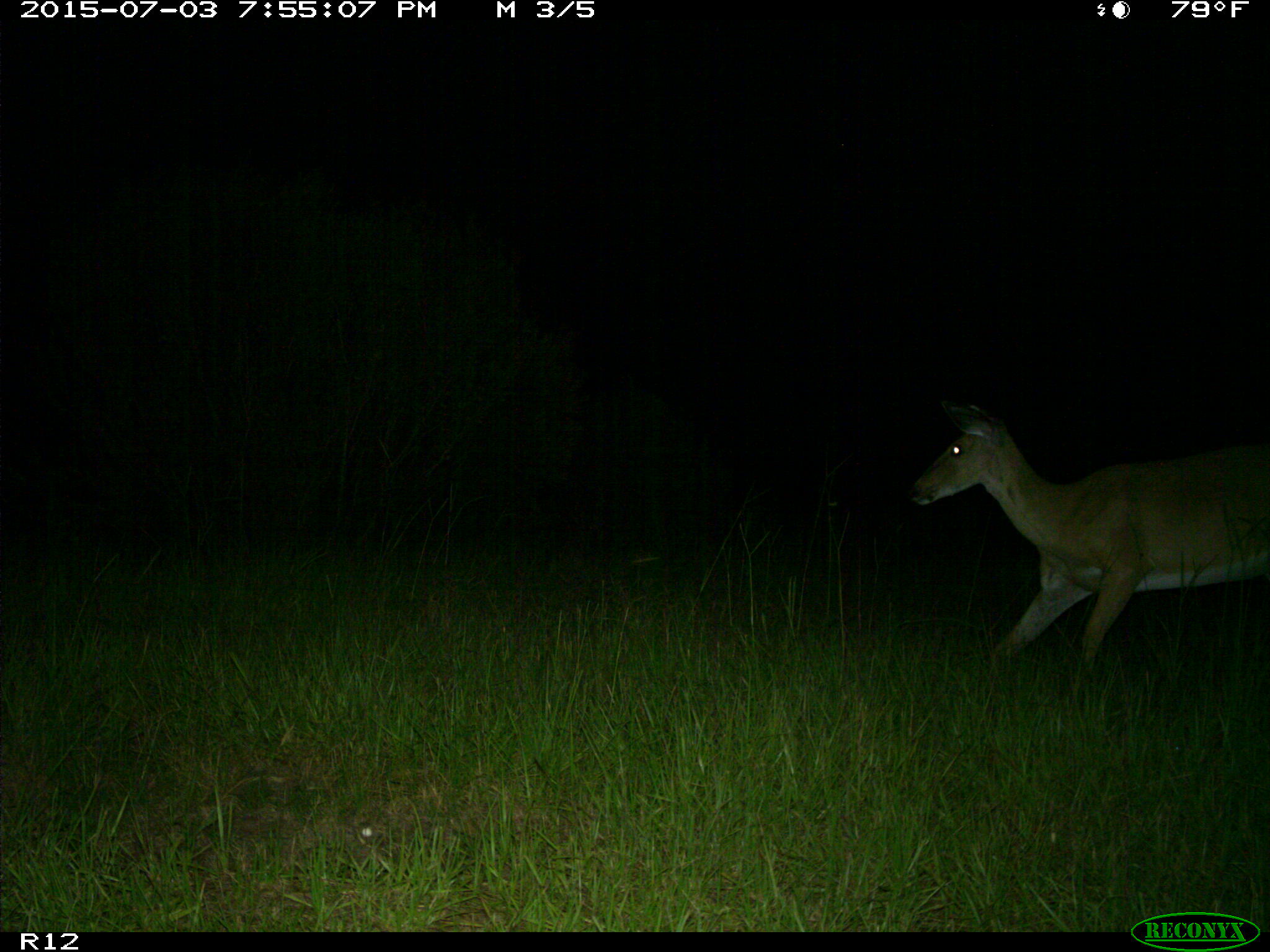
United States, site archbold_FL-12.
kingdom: Animalia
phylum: Chordata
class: Mammalia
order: Artiodactyla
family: Cervidae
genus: Odocoileus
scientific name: Odocoileus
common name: deer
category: unidentified deer